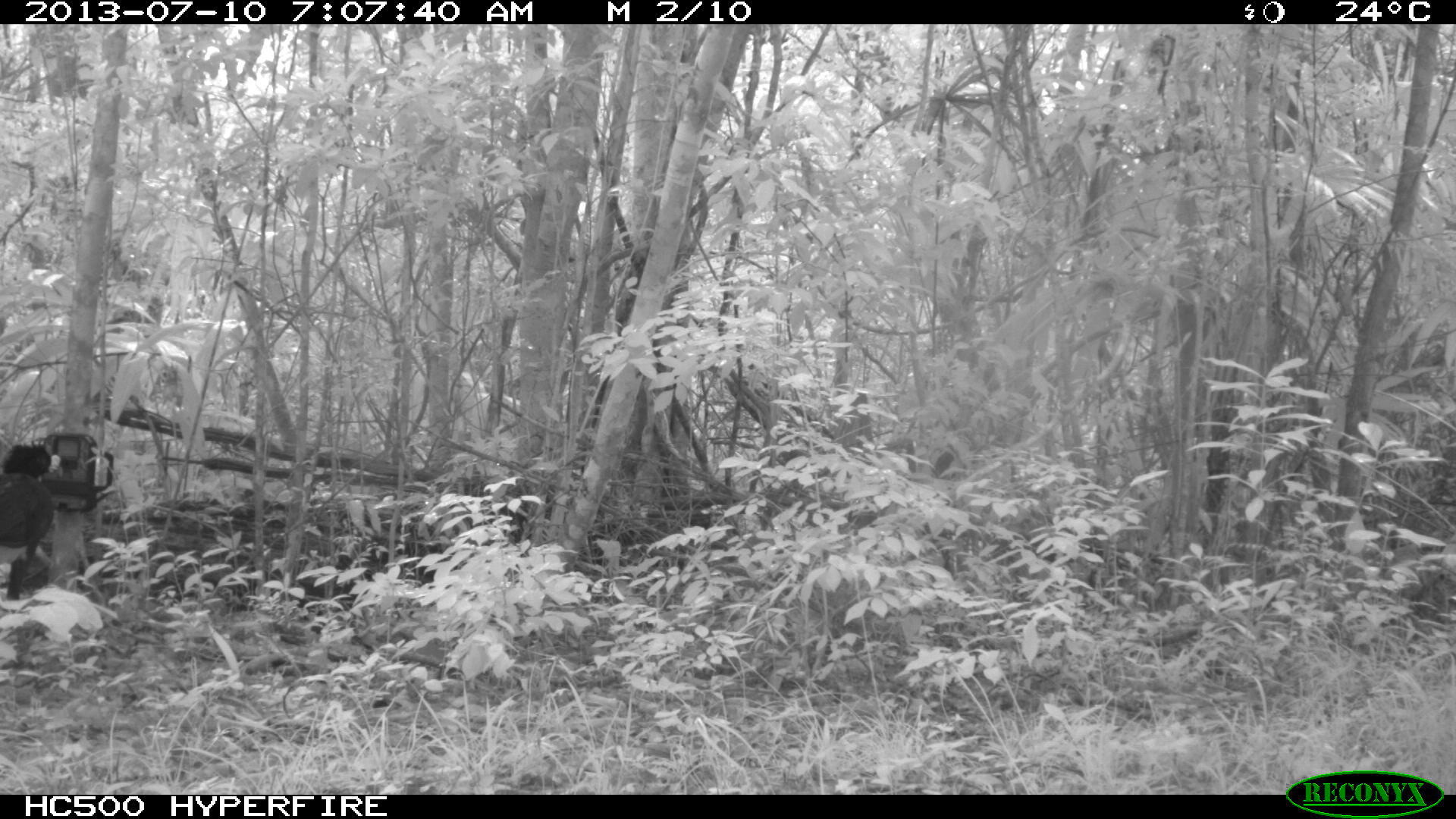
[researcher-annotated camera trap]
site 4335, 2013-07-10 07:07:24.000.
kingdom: Animalia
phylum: Chordata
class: Aves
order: Galliformes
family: Cracidae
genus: Crax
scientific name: Crax rubra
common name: great curassow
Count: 1.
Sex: male.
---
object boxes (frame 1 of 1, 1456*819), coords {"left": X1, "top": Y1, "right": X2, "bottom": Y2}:
crax rubra: {"left": 0, "top": 444, "right": 58, "bottom": 596}